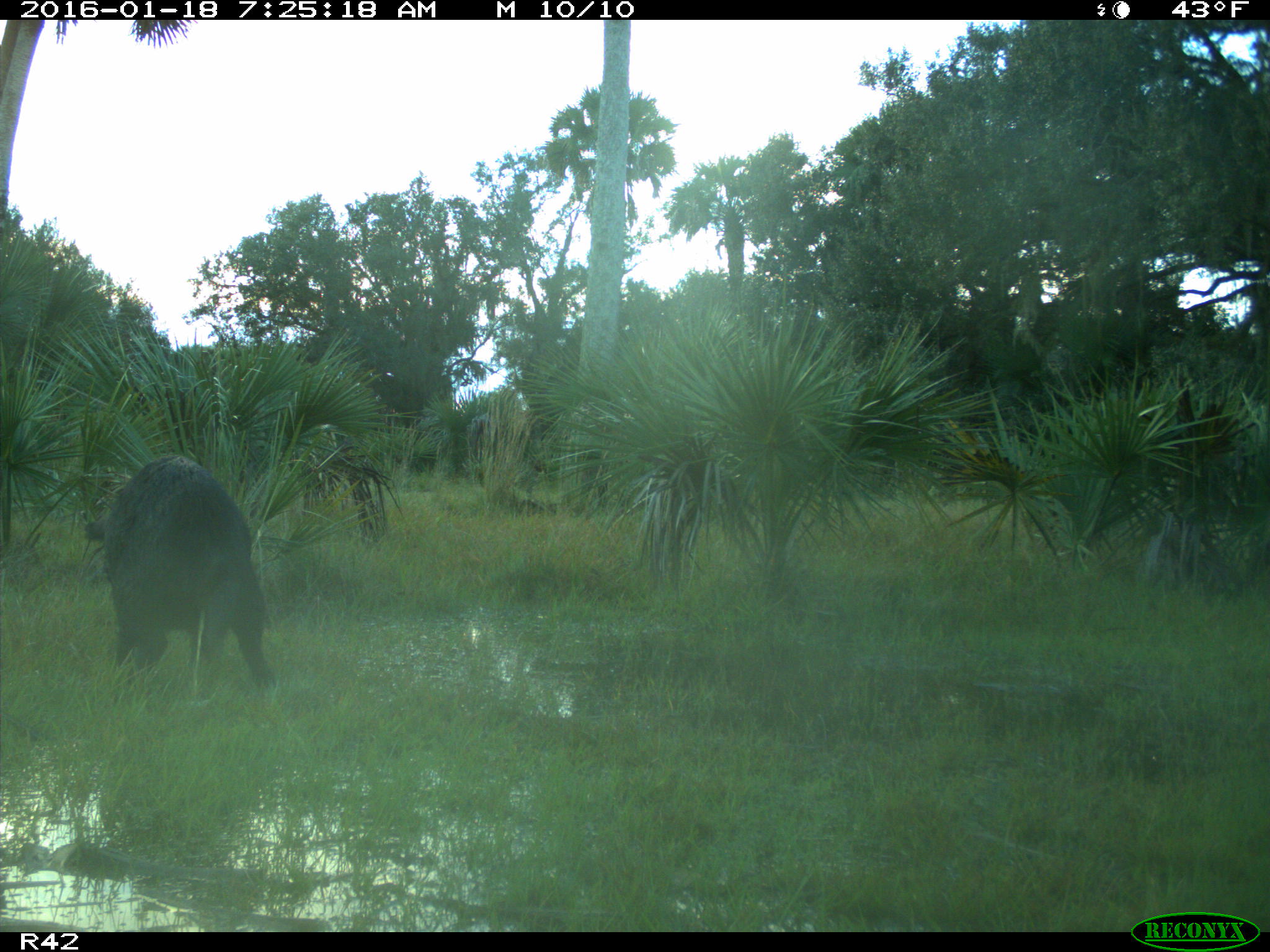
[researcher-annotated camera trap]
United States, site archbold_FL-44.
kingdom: Animalia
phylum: Chordata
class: Mammalia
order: Artiodactyla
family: Suidae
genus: Sus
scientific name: Sus scrofa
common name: wild boar